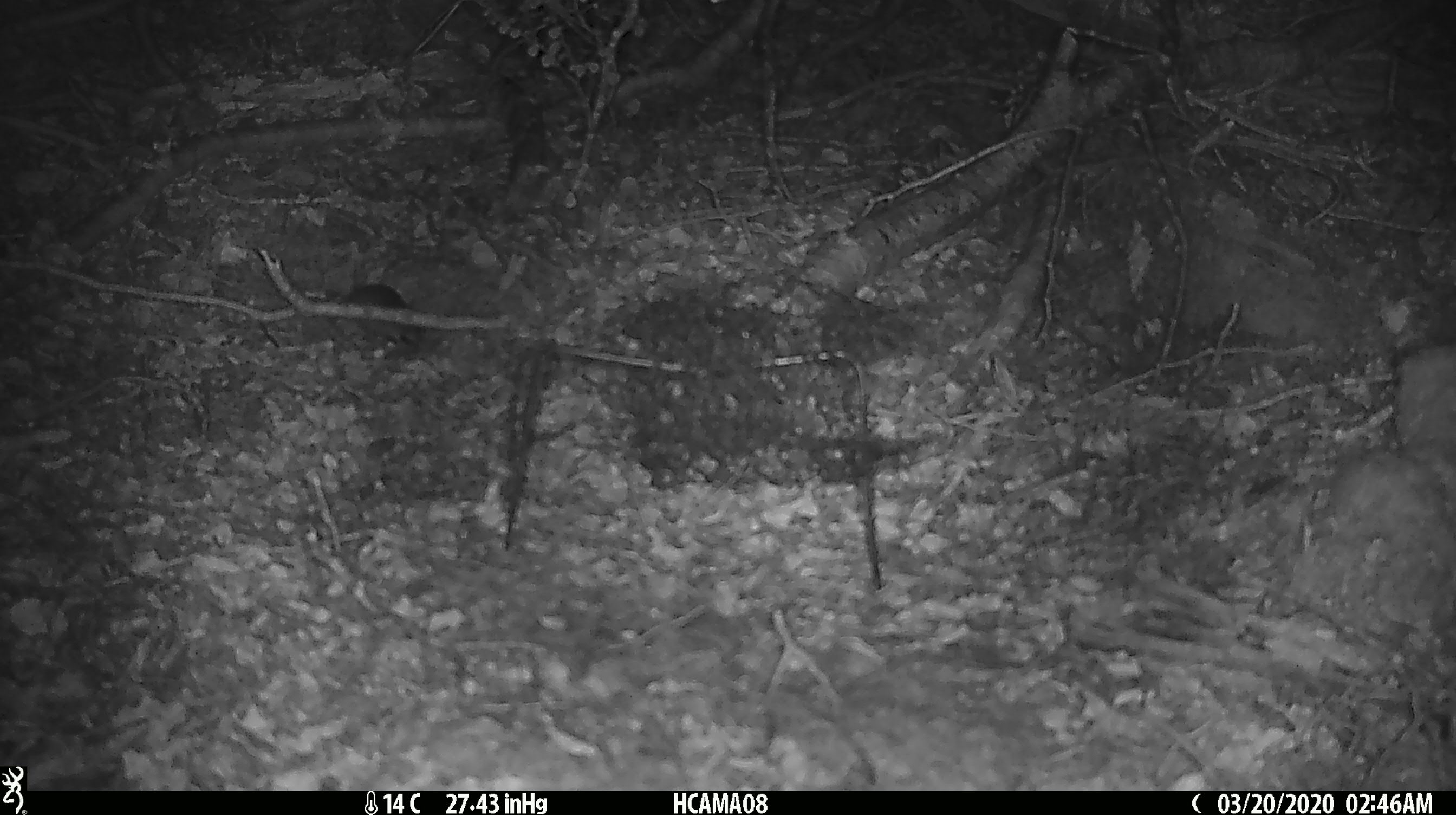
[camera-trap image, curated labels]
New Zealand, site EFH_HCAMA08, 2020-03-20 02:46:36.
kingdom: Animalia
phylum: Chordata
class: Mammalia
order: Rodentia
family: Muridae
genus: Mus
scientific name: Mus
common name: mouse